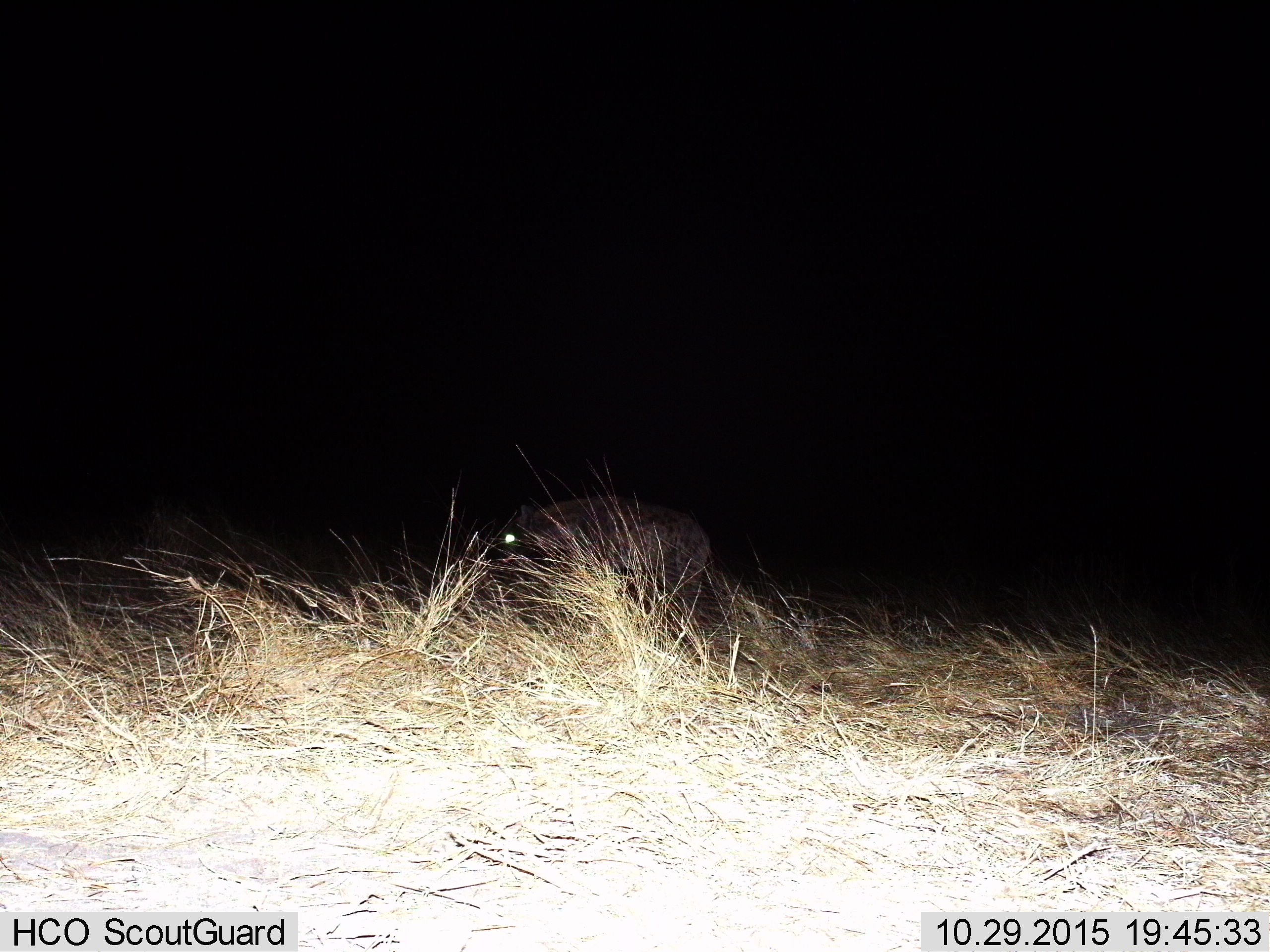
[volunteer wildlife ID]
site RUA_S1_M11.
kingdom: Animalia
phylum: Chordata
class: Mammalia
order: Carnivora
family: Hyaenidae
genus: Crocuta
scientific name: Crocuta crocuta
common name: spotted hyena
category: hyenaspotted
Hyenaspotted (spotted hyena) (Crocuta crocuta), count 1. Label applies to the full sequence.